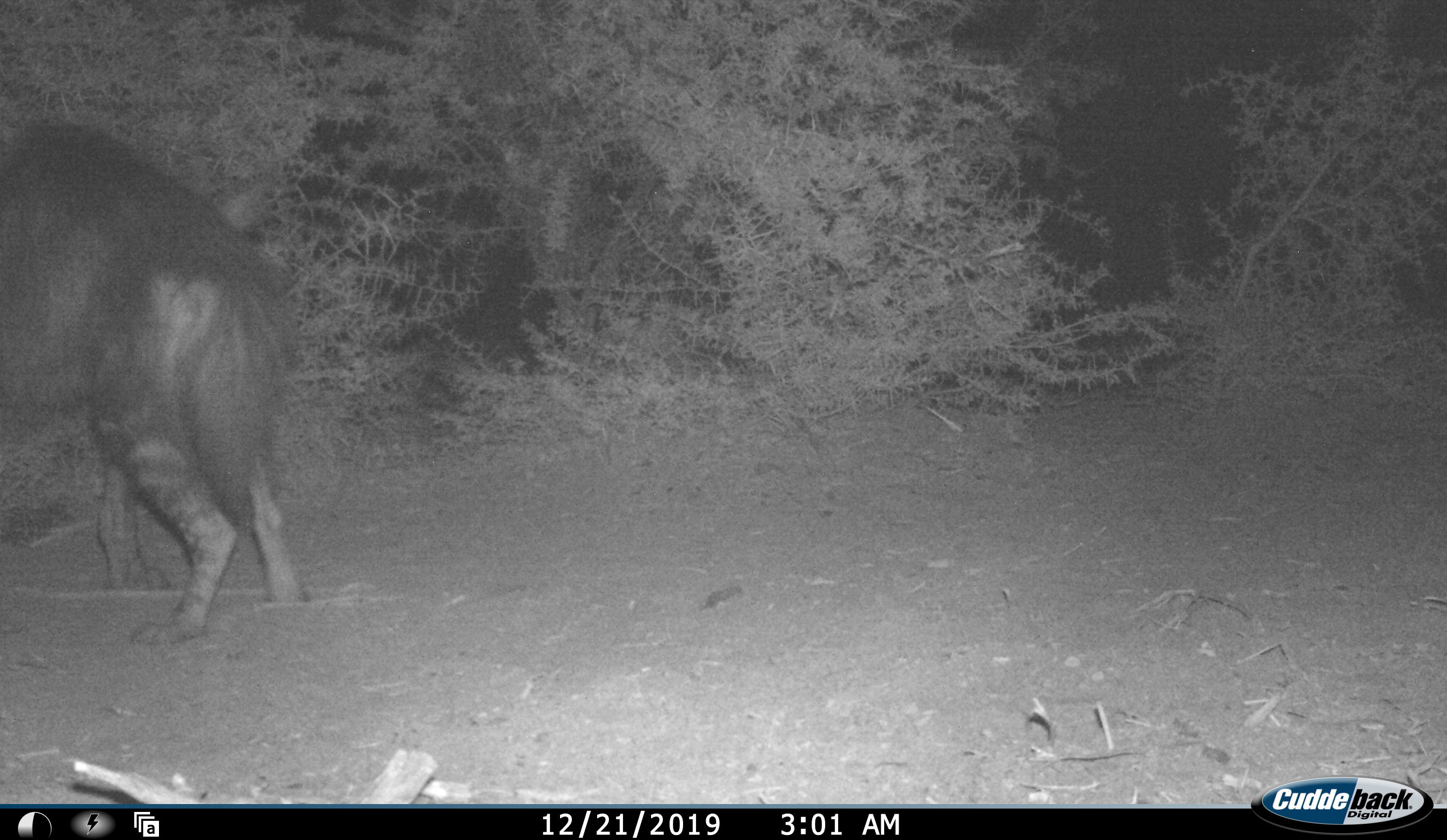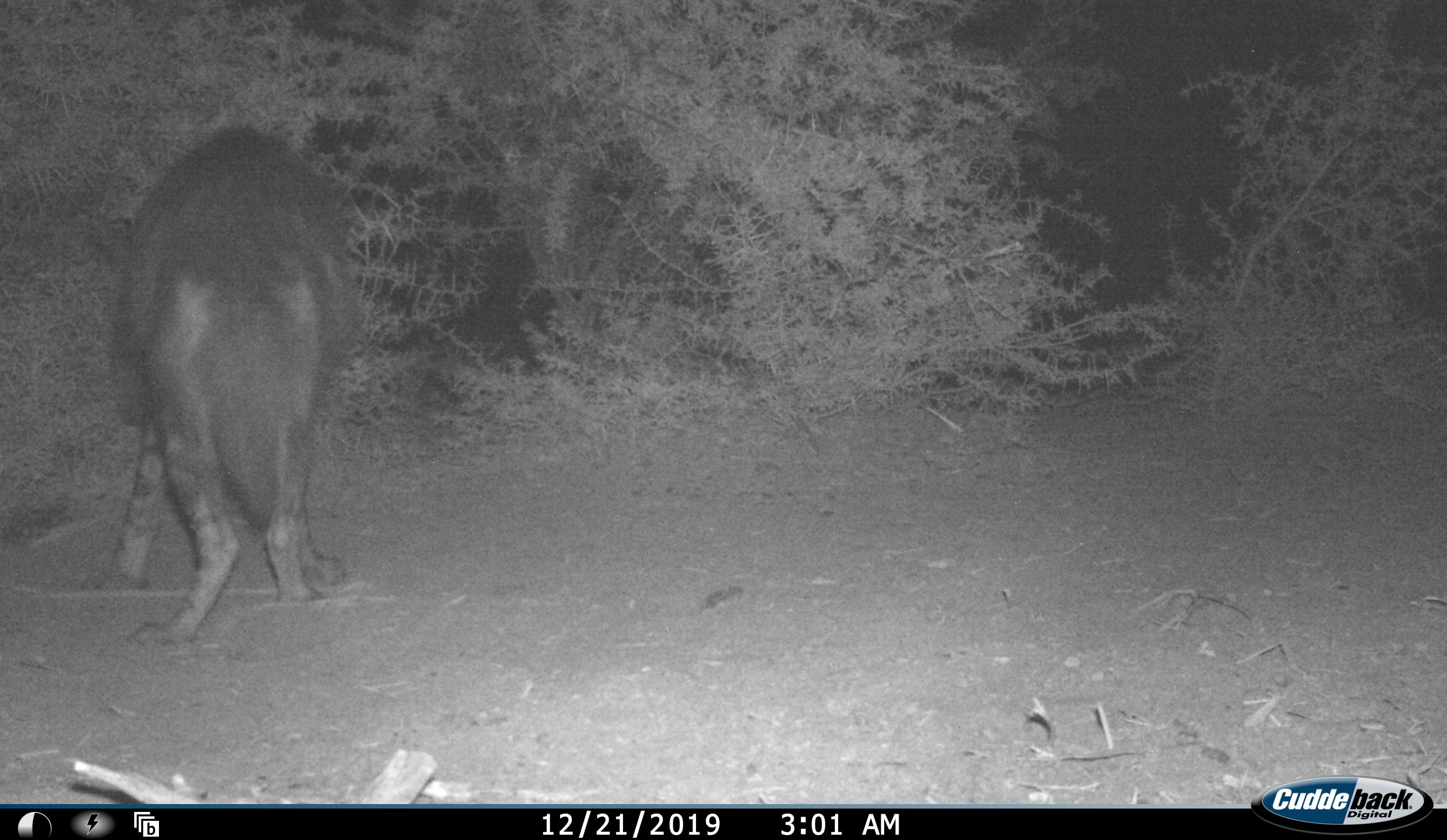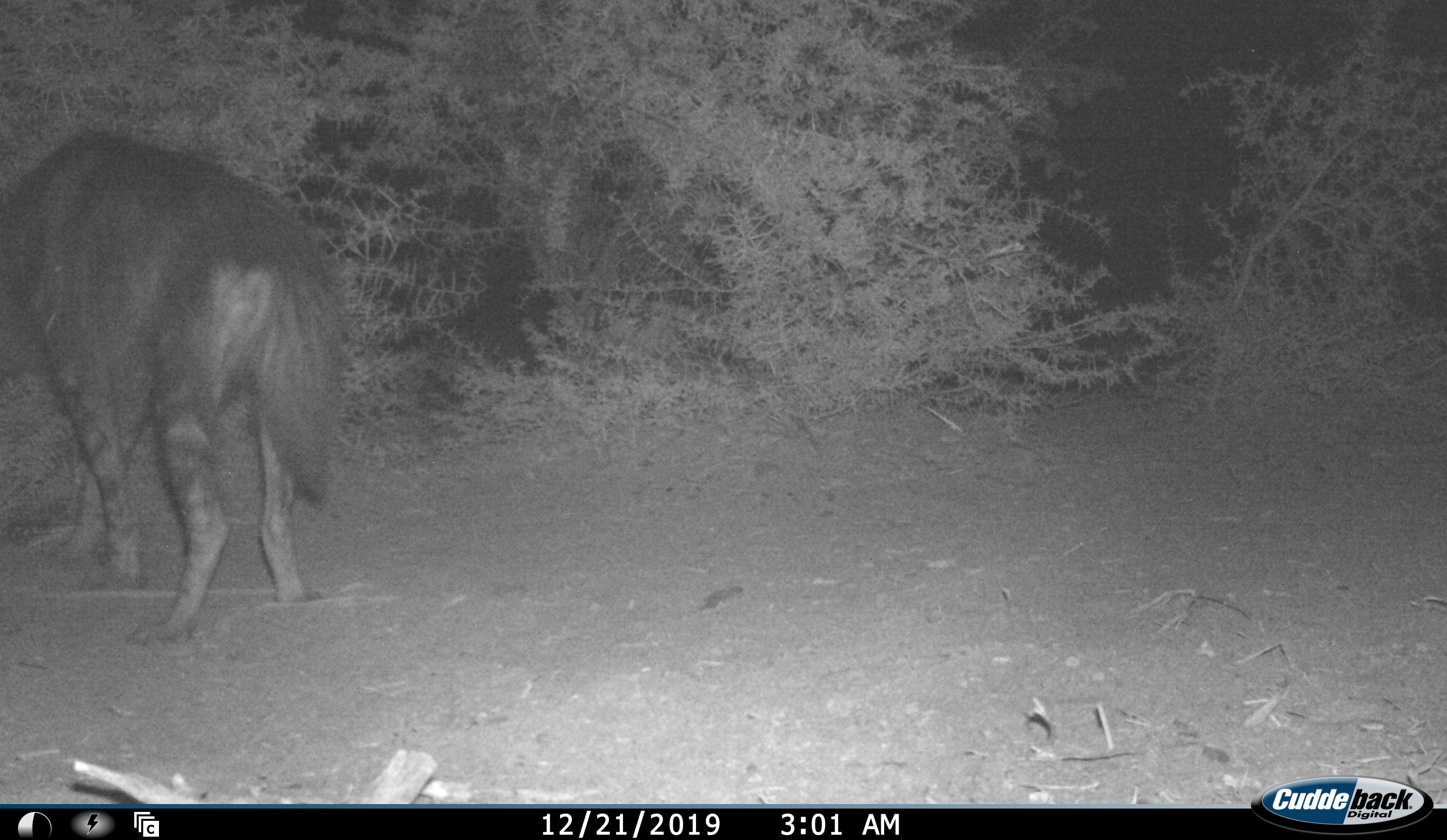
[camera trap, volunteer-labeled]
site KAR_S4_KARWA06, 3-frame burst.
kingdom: Animalia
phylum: Chordata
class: Mammalia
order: Carnivora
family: Hyaenidae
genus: Parahyaena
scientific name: Parahyaena brunnea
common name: brown hyena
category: hyenabrown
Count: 1.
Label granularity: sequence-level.